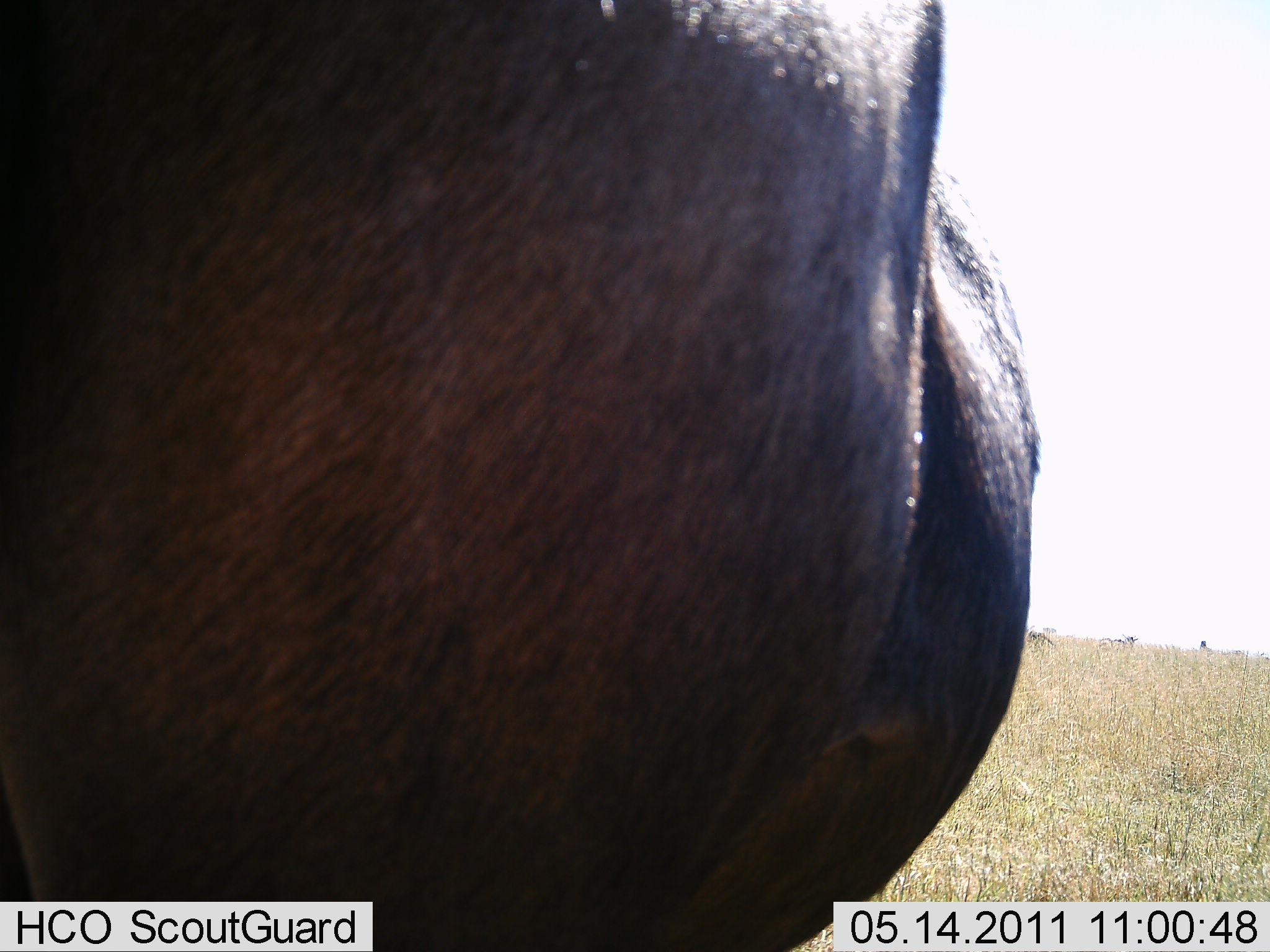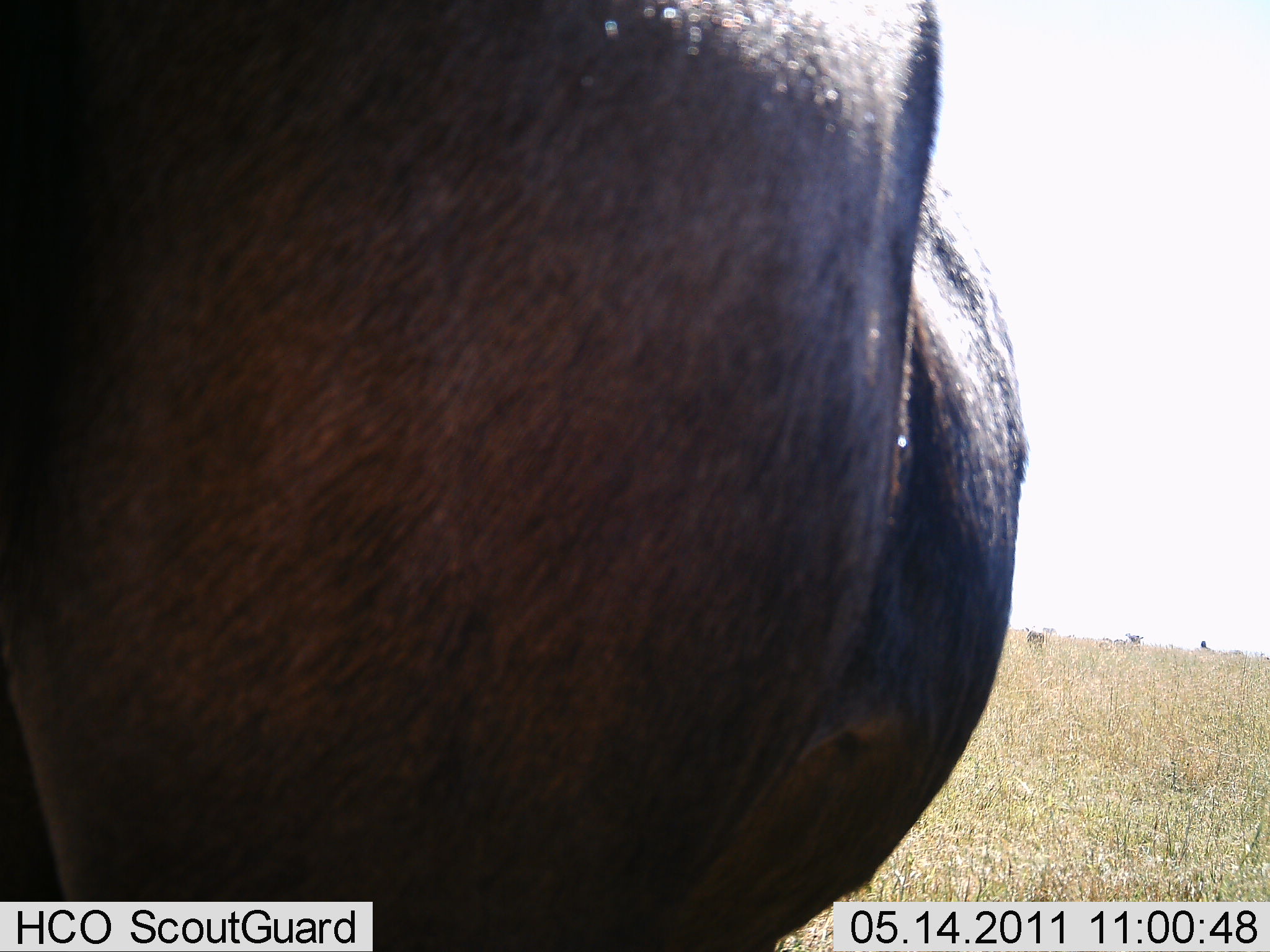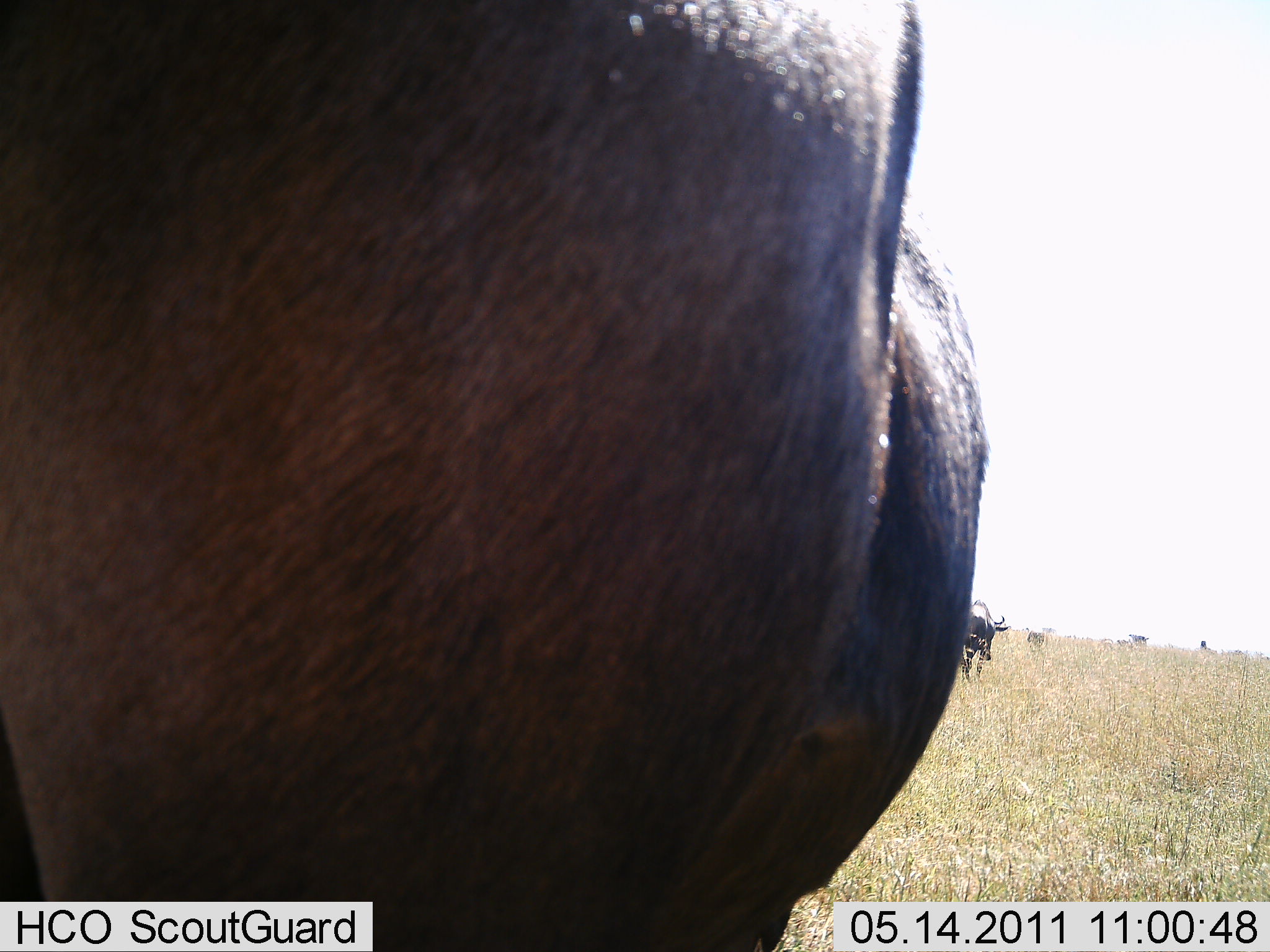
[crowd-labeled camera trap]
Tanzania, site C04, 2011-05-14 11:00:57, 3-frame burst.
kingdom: Animalia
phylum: Chordata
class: Mammalia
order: Artiodactyla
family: Bovidae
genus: Connochaetes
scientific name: Connochaetes taurinus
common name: blue wildebeest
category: wildebeest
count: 2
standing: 90%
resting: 0%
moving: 40%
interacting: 0%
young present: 0%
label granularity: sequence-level